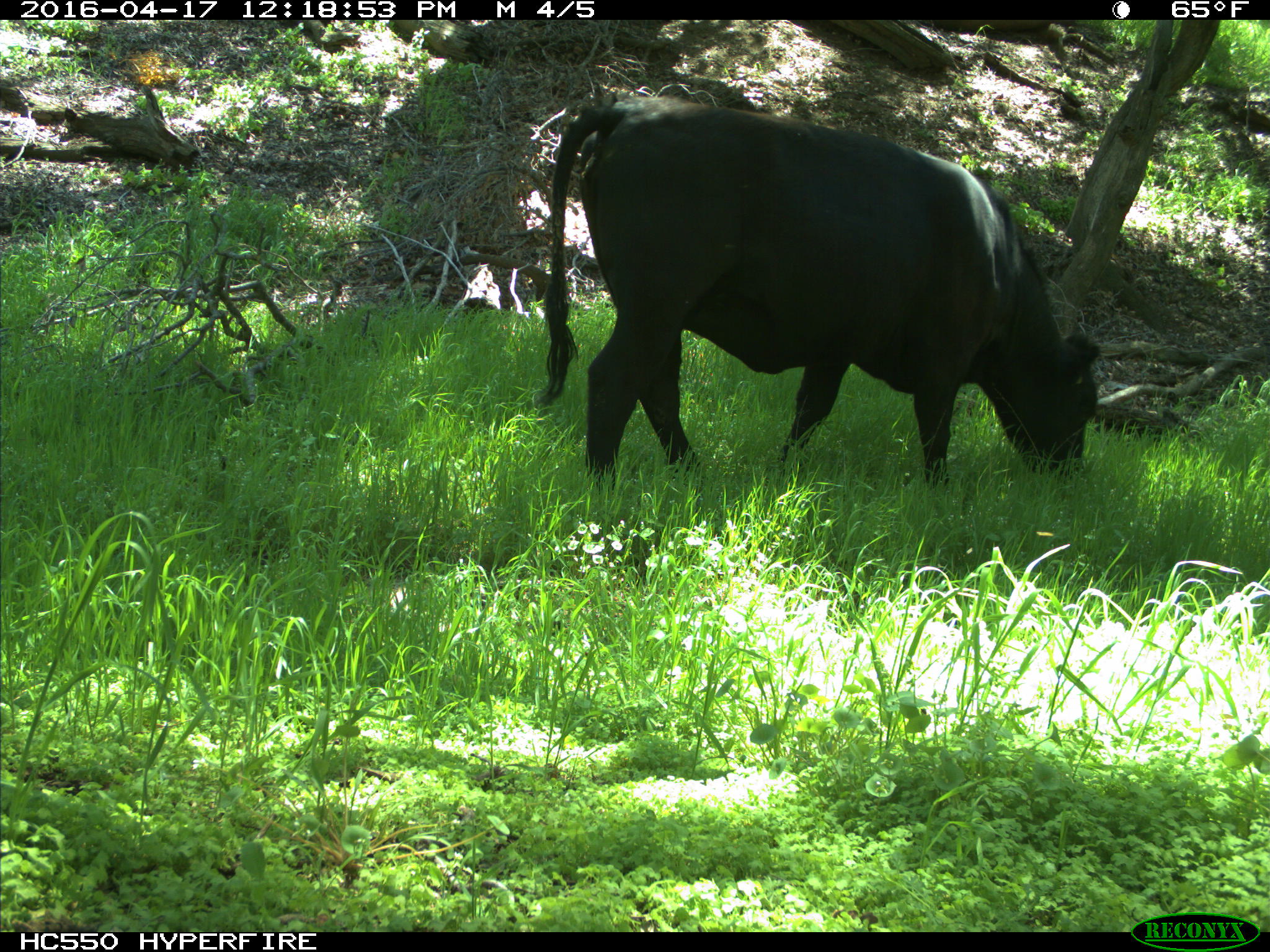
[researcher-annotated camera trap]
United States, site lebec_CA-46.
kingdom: Animalia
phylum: Chordata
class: Mammalia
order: Artiodactyla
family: Bovidae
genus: Bos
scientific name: Bos taurus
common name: domestic cow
Bos taurus (domestic cow).